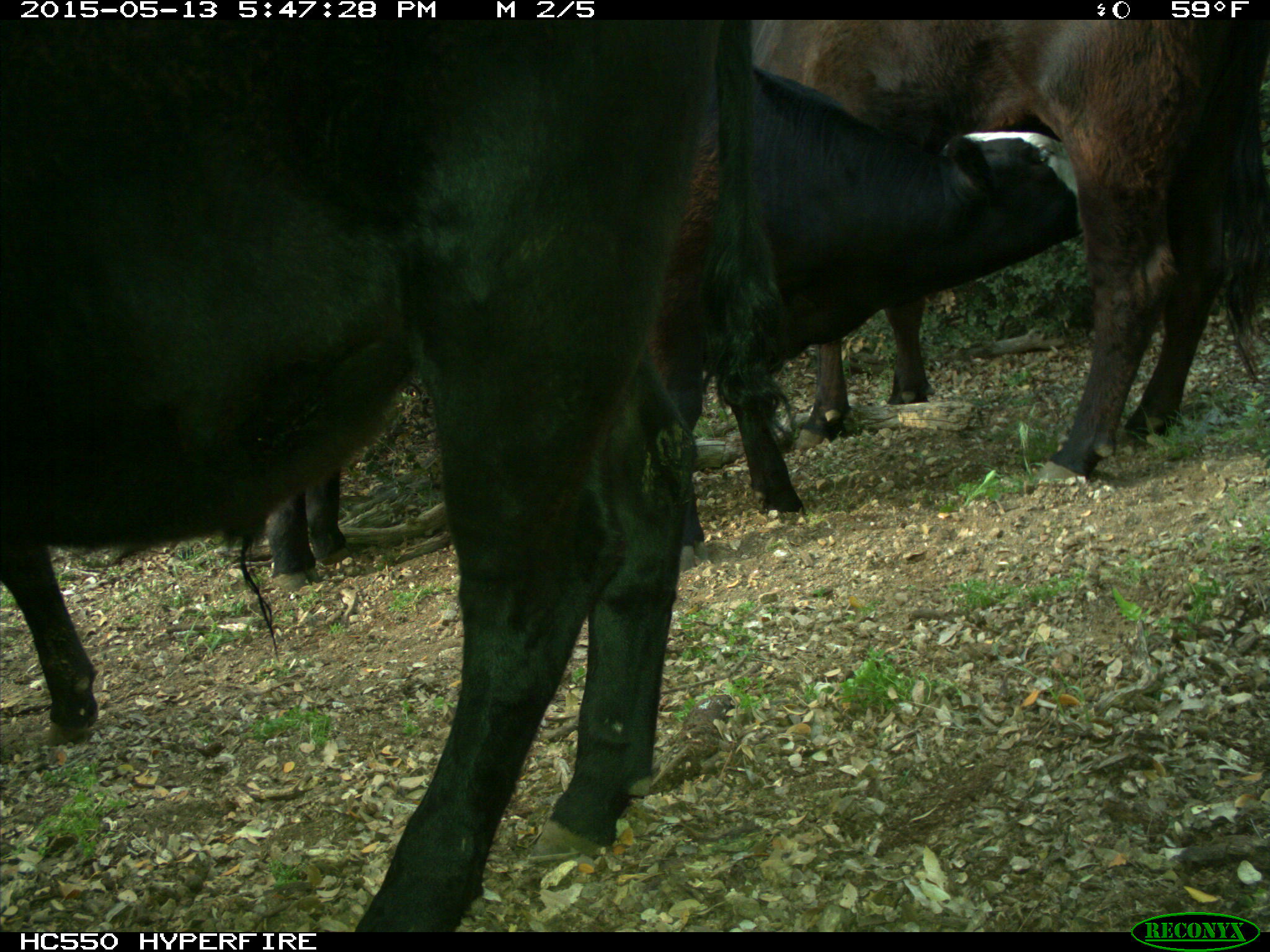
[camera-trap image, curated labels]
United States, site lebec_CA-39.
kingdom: Animalia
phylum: Chordata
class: Mammalia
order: Artiodactyla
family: Bovidae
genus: Bos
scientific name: Bos taurus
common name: domestic cow